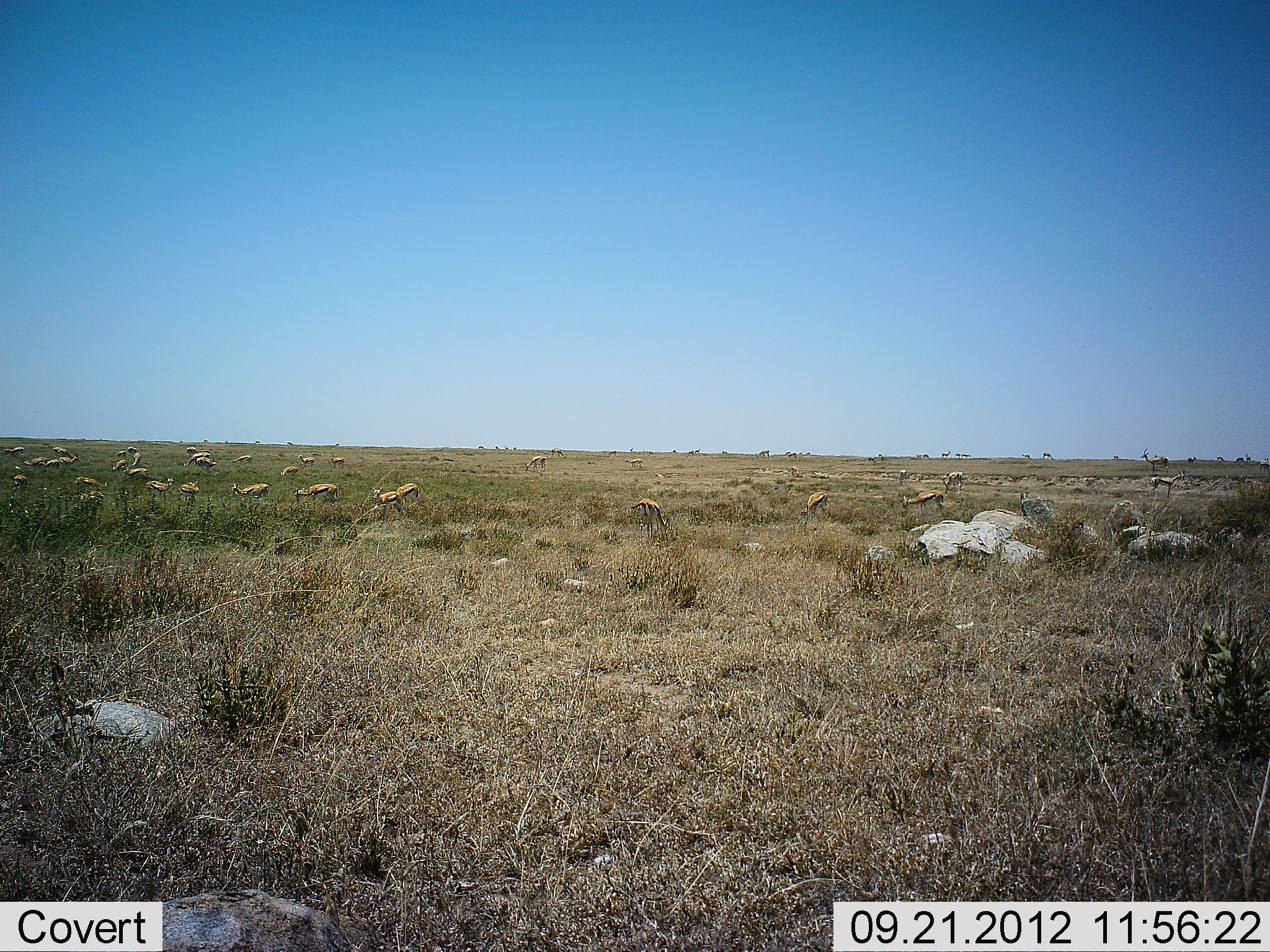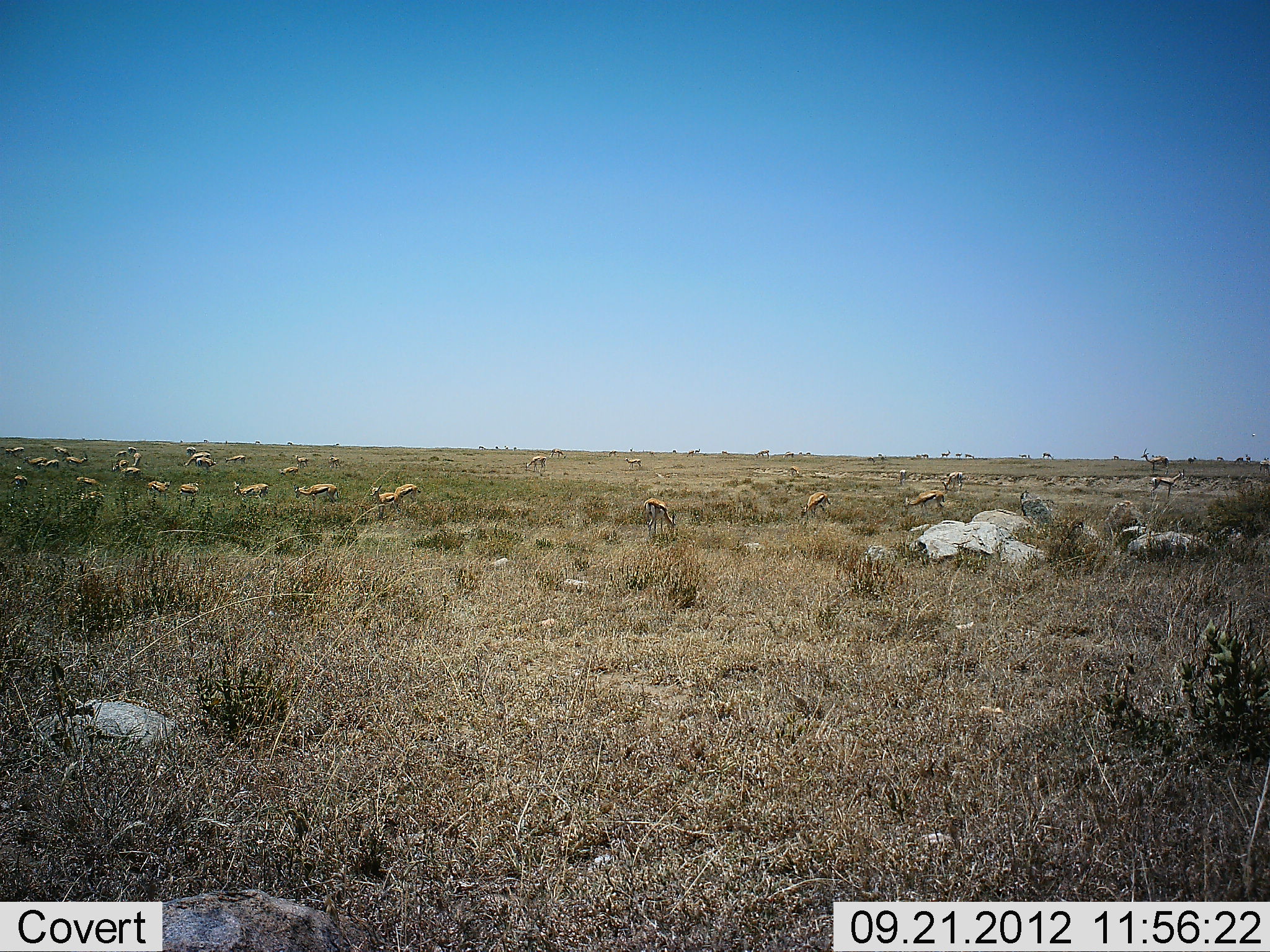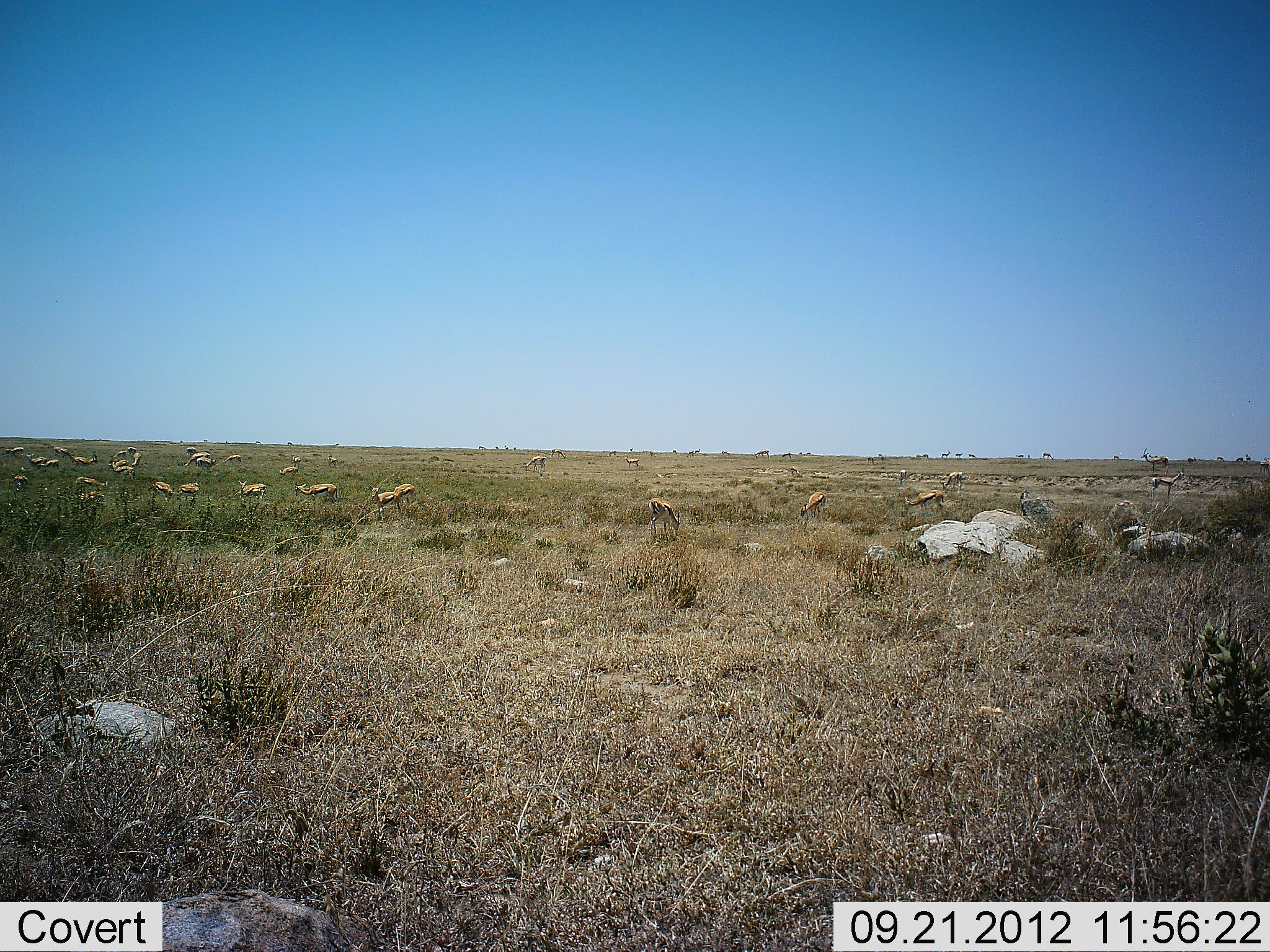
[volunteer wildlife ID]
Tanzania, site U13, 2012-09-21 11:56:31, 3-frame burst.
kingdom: Animalia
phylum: Chordata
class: Mammalia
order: Artiodactyla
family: Bovidae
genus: Eudorcas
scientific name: Eudorcas thomsonii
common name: thomson's gazelle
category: gazellethomsons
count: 11-50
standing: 69%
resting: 8%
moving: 31%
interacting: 8%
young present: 0%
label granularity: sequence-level